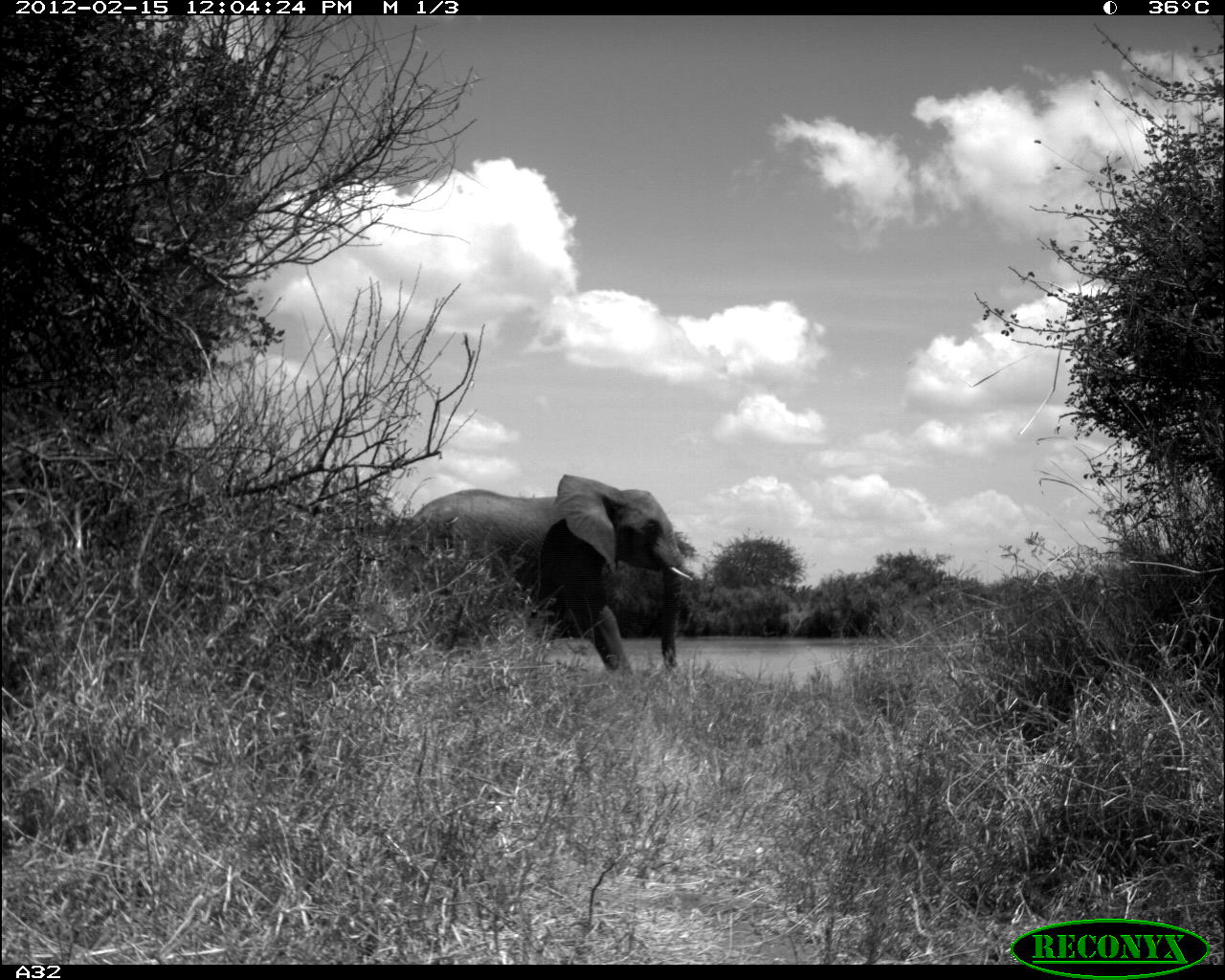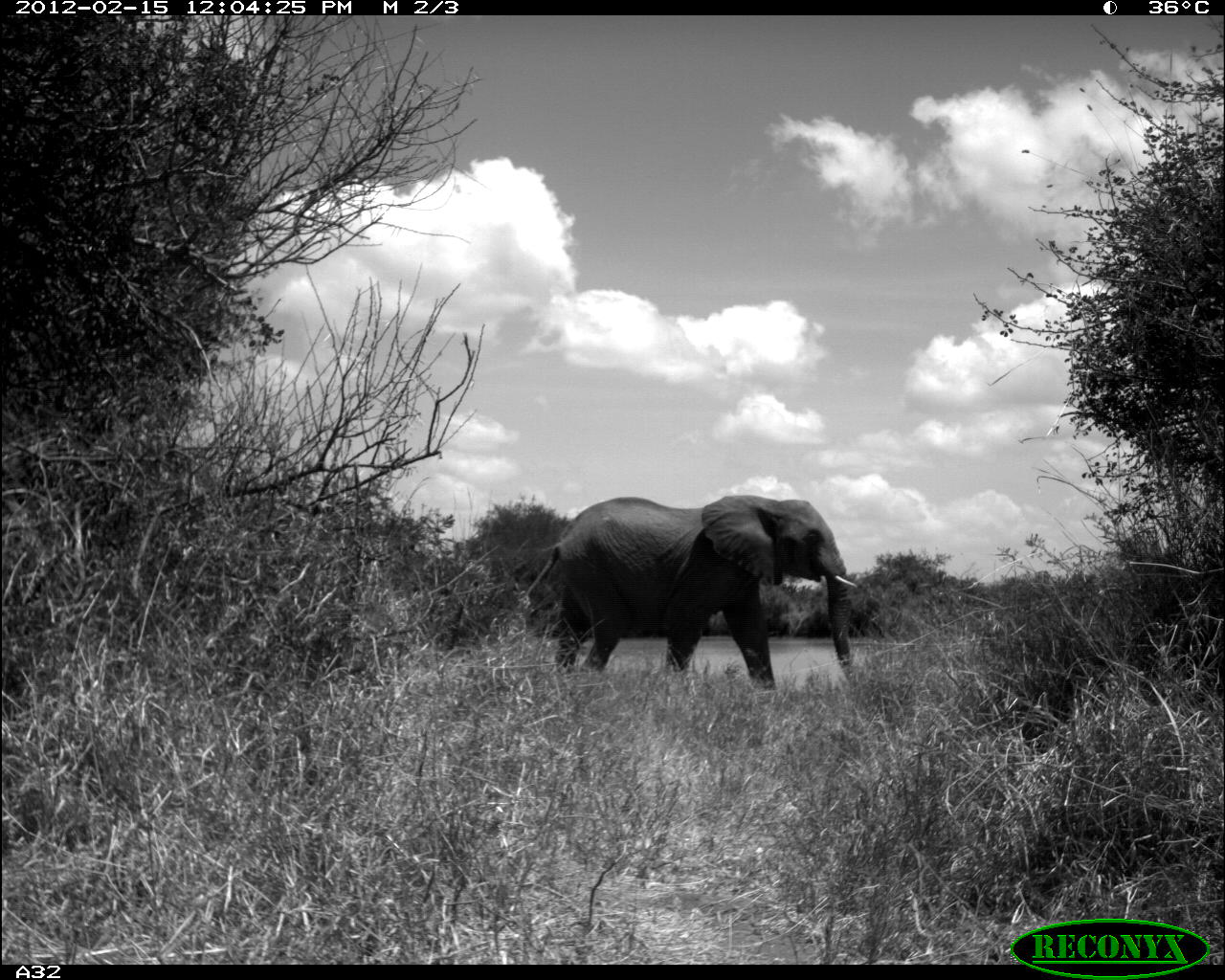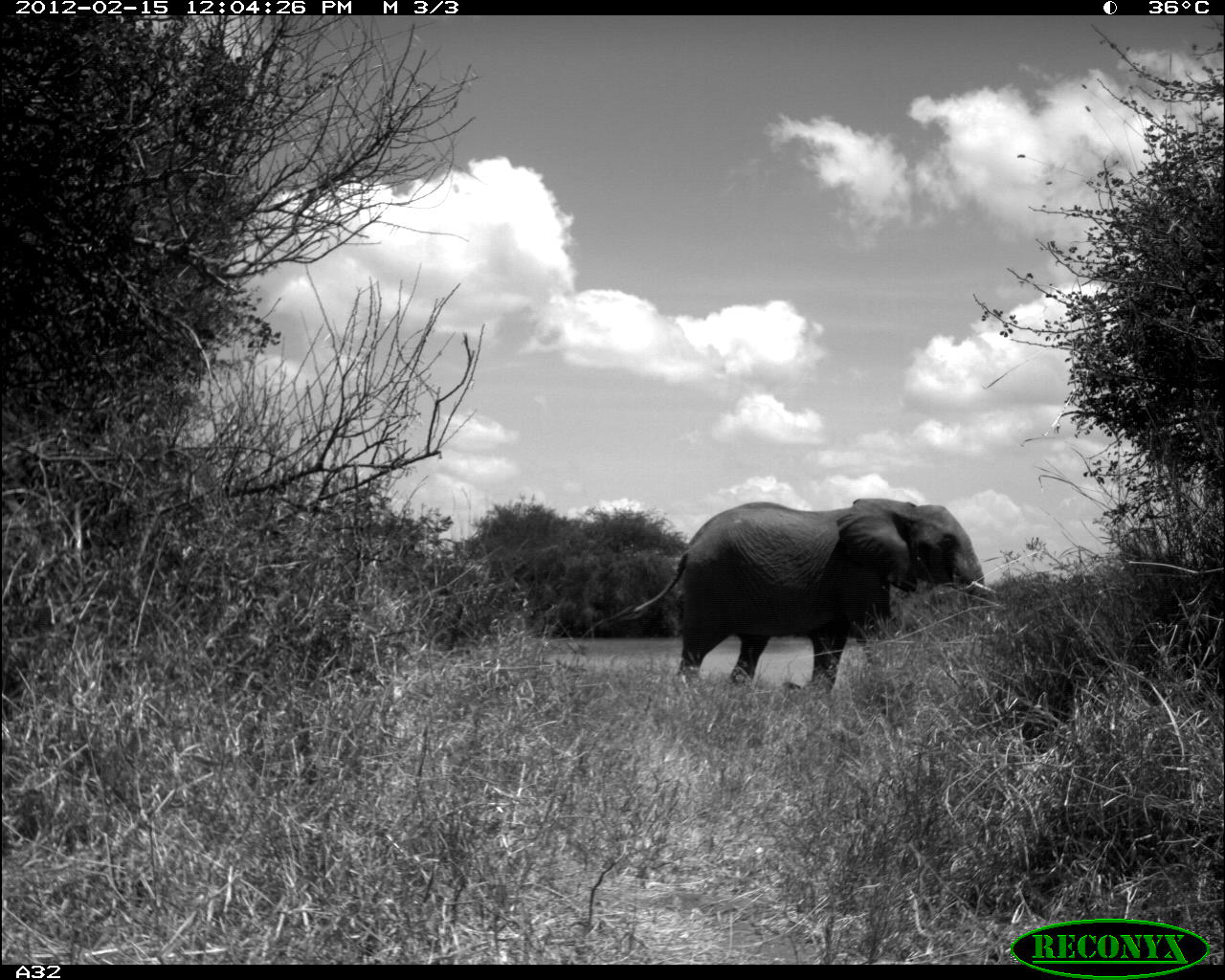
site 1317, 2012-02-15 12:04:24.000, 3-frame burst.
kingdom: Animalia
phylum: Chordata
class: Mammalia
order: Proboscidea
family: Elephantidae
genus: Loxodonta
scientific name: Loxodonta africana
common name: african bush elephant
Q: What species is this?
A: Loxodonta africana (african bush elephant).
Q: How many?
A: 1.